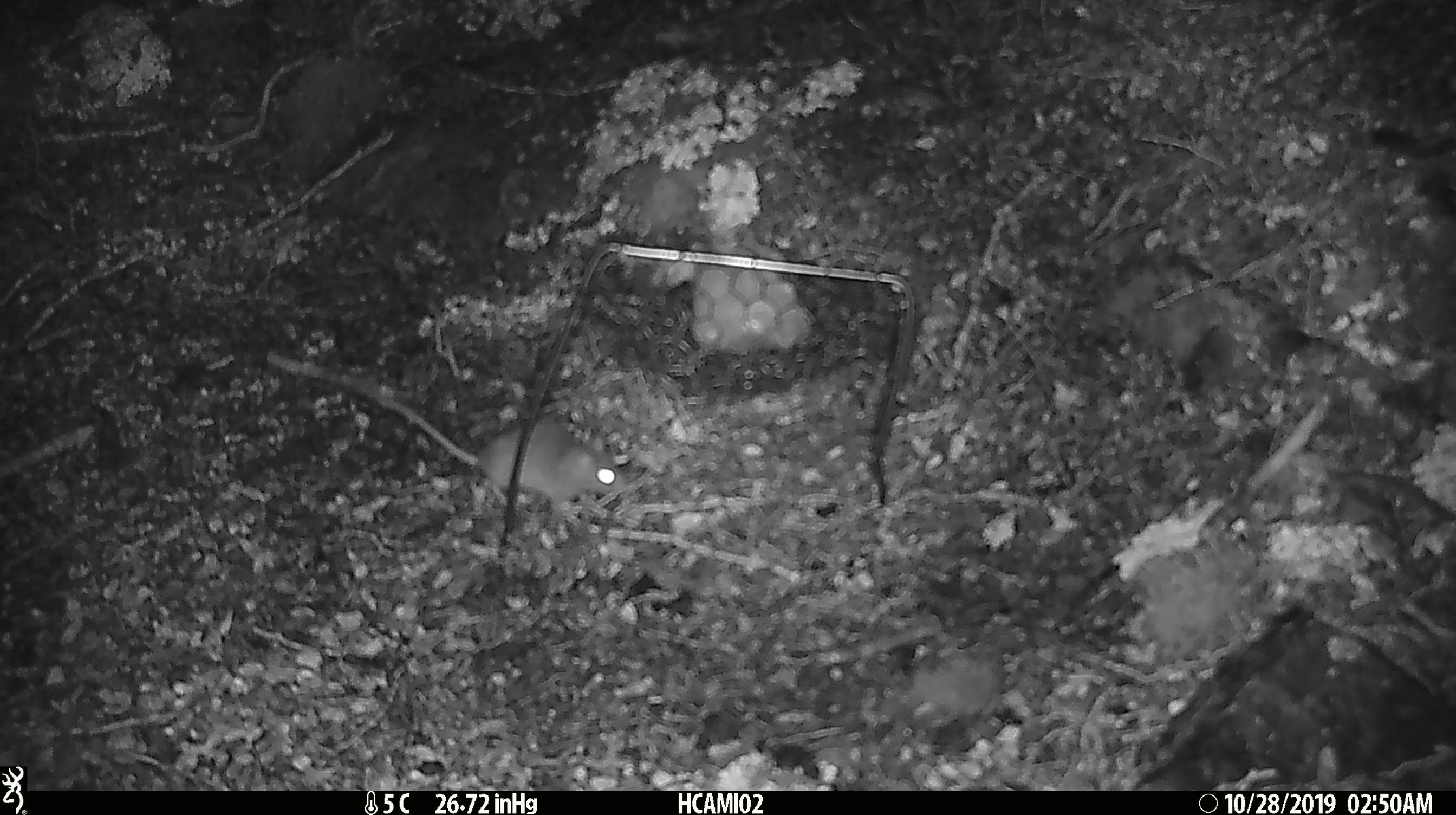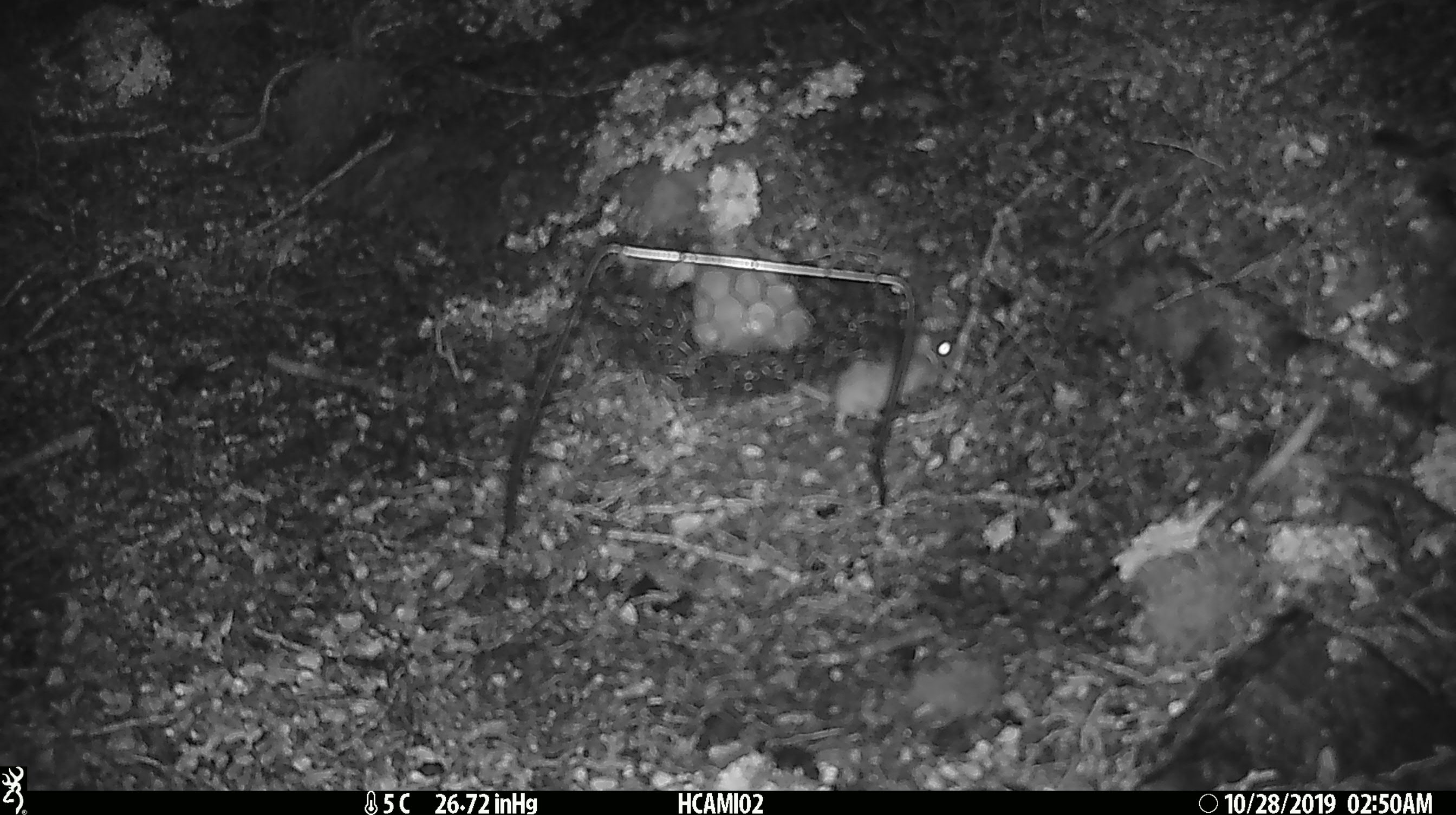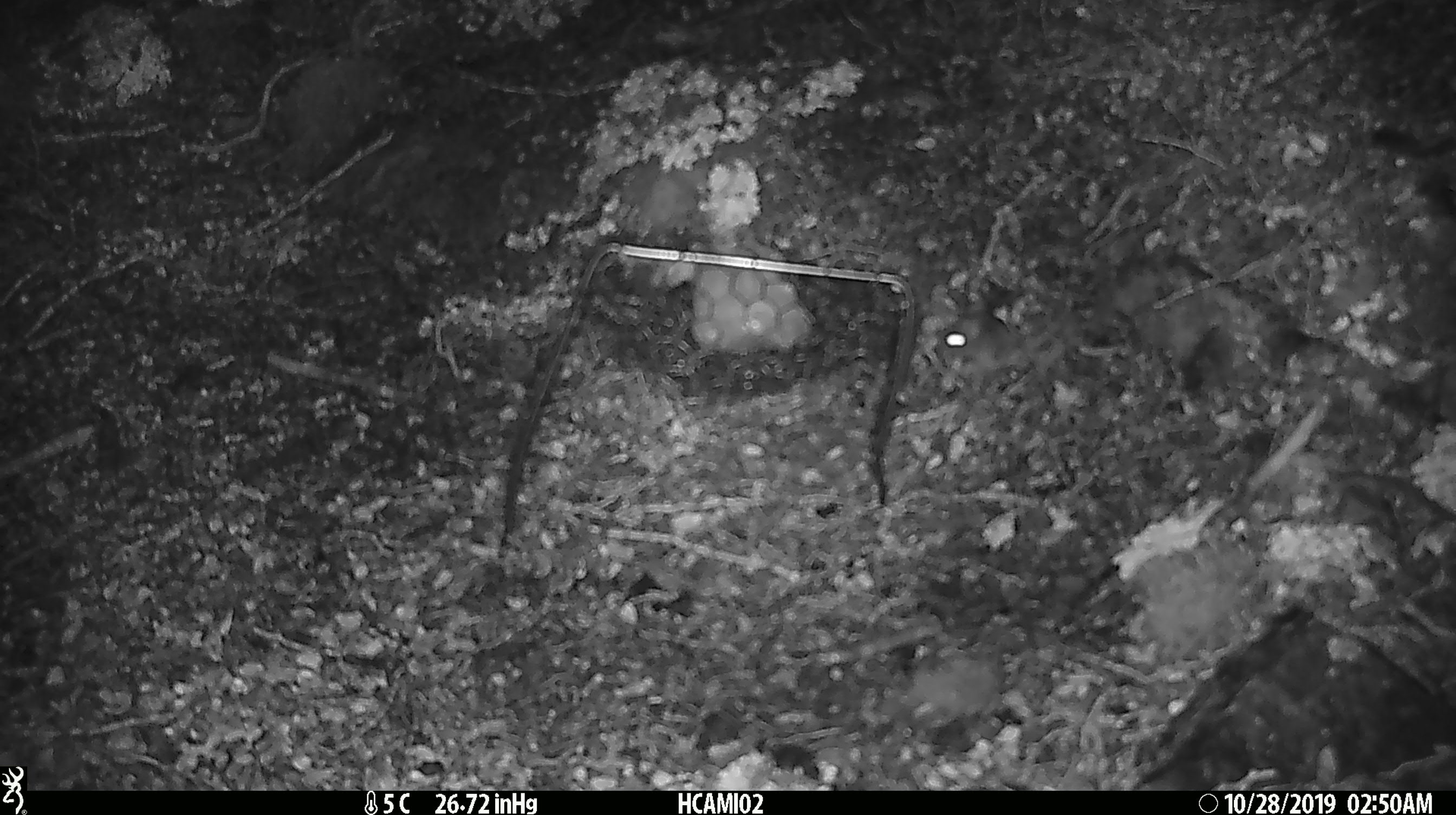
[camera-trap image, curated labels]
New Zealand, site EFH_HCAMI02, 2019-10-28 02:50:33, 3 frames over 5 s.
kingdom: Animalia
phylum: Chordata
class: Mammalia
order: Rodentia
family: Muridae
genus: Mus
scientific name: Mus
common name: mouse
Mouse (Mus).